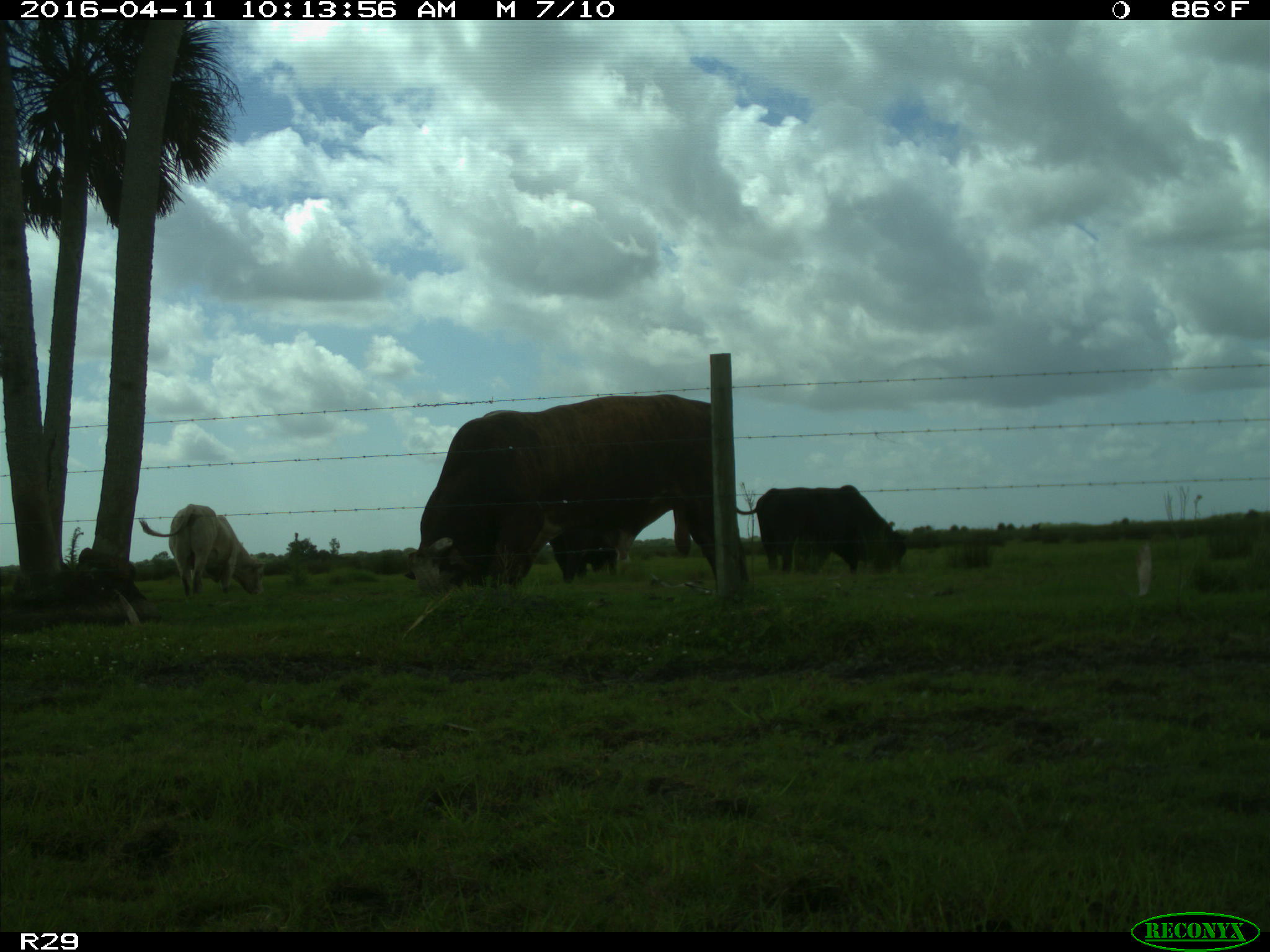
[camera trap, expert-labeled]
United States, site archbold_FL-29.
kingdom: Animalia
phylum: Chordata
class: Mammalia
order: Artiodactyla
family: Bovidae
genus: Bos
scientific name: Bos taurus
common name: domestic cow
Bos taurus (domestic cow).